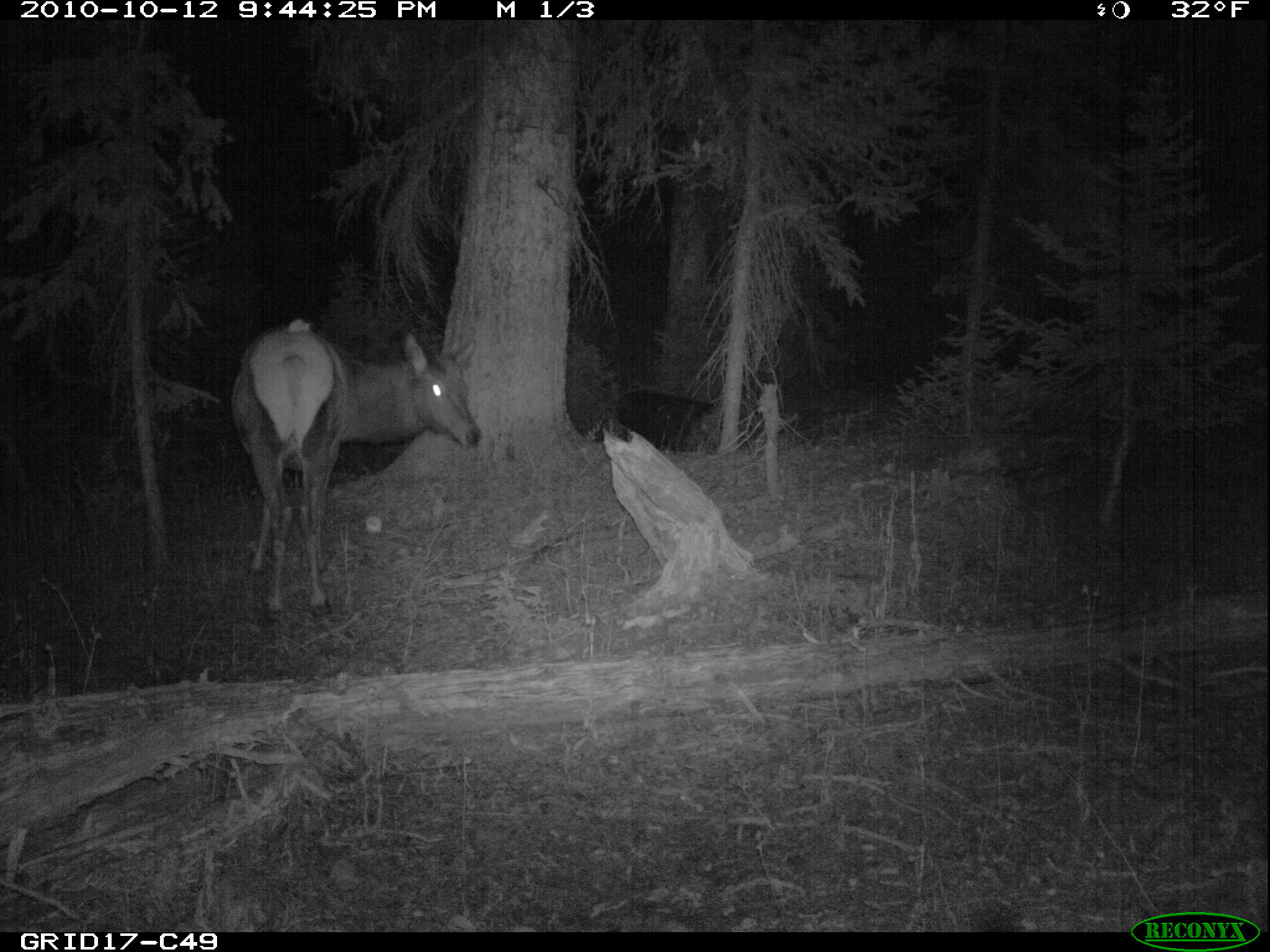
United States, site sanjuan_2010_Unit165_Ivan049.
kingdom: Animalia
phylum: Chordata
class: Mammalia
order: Artiodactyla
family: Cervidae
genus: Cervus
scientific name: Cervus elaphus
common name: red deer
Cervus elaphus (red deer).